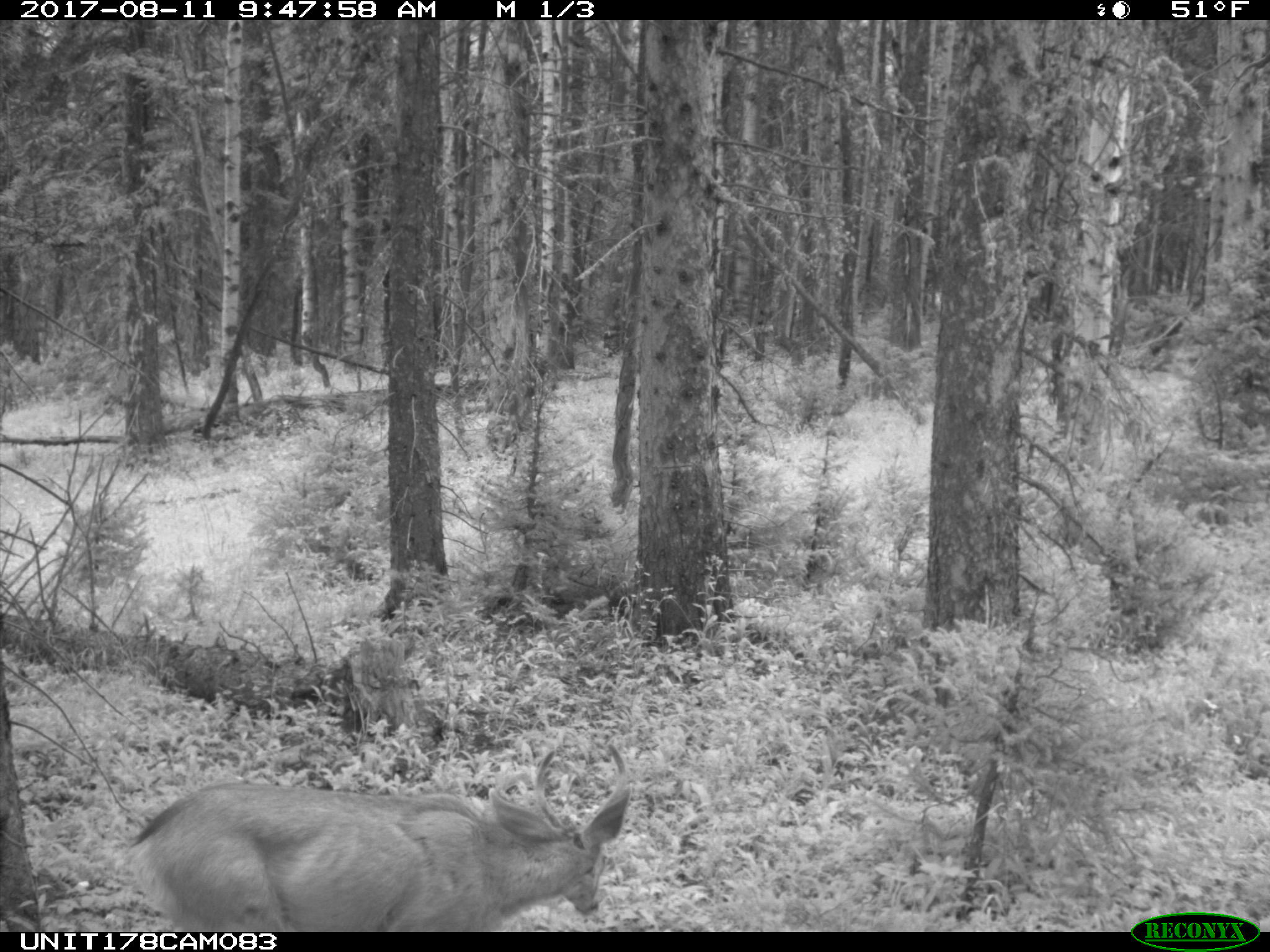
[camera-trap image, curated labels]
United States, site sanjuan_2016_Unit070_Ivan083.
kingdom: Animalia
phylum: Chordata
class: Mammalia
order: Artiodactyla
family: Cervidae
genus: Odocoileus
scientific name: Odocoileus hemionus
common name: mule deer